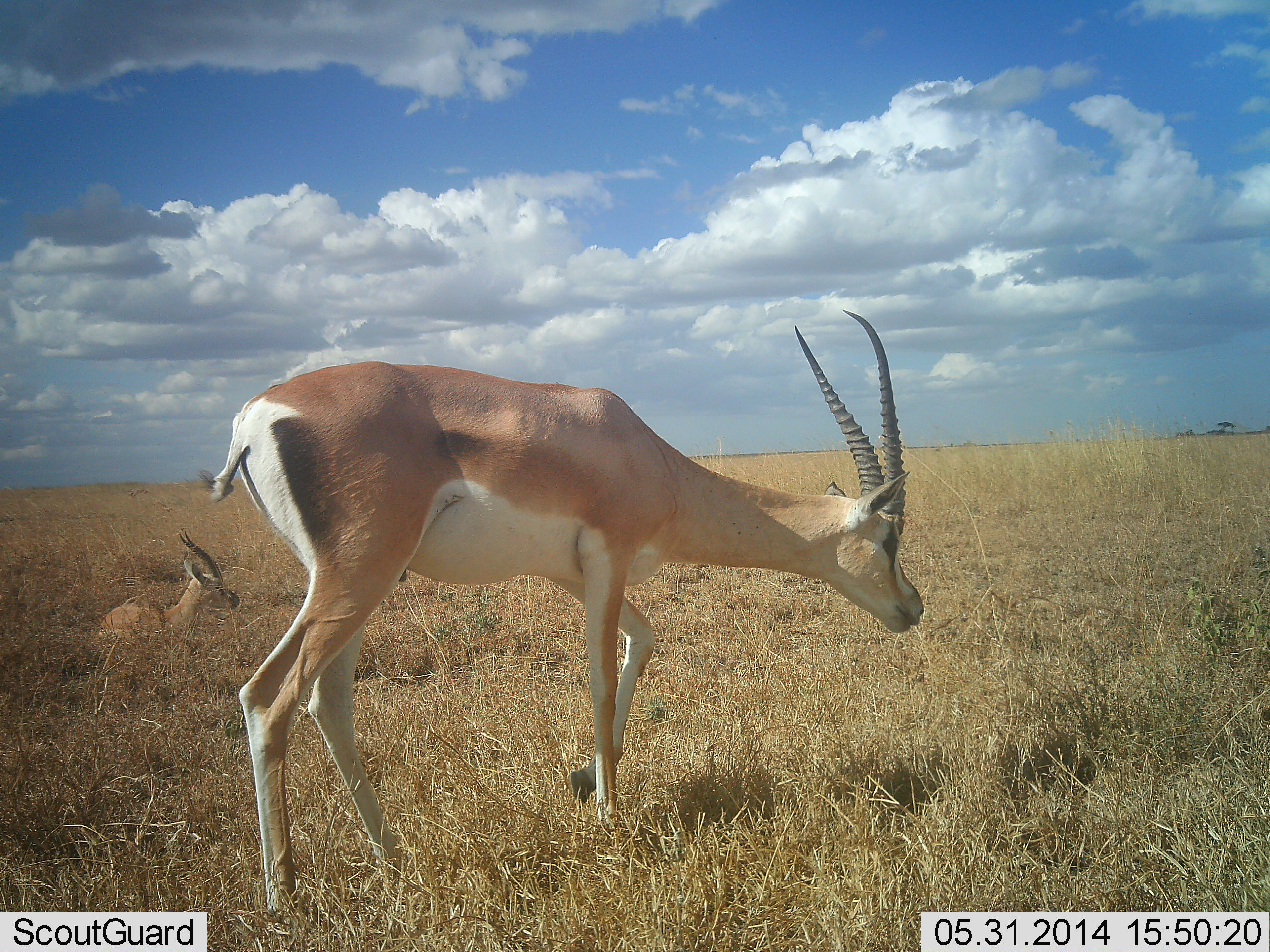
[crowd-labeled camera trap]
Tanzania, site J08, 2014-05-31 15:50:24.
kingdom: Animalia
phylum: Chordata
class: Mammalia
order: Artiodactyla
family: Bovidae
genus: Nanger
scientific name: Nanger granti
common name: grant's gazelle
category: gazellegrants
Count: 2.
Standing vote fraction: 40%.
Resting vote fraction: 100%.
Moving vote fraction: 60%.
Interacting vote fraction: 0%.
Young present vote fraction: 0%.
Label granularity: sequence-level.